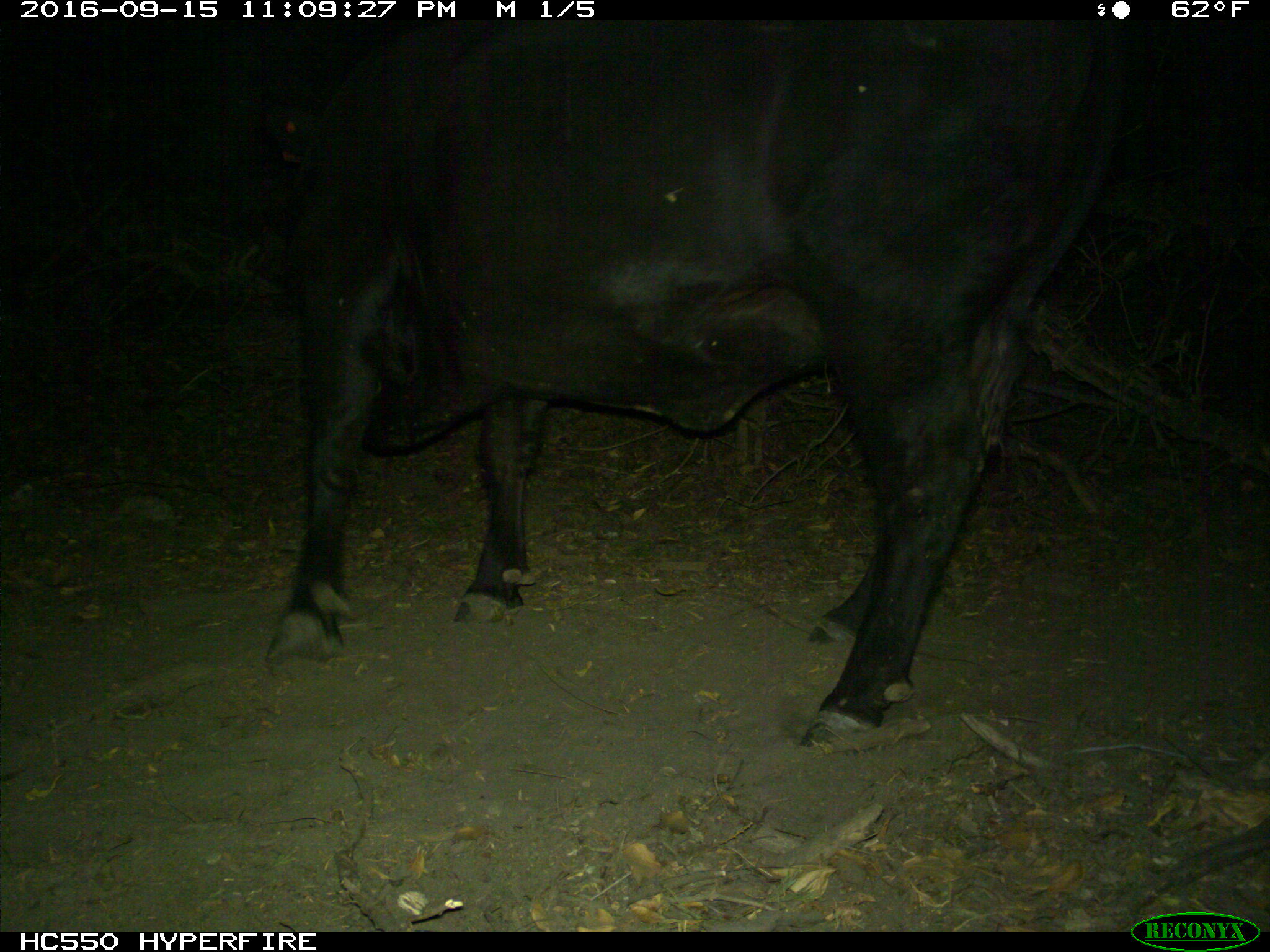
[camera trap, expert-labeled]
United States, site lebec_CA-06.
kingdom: Animalia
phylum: Chordata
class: Mammalia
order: Artiodactyla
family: Bovidae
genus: Bos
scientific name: Bos taurus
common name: domestic cow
Bos taurus (domestic cow).